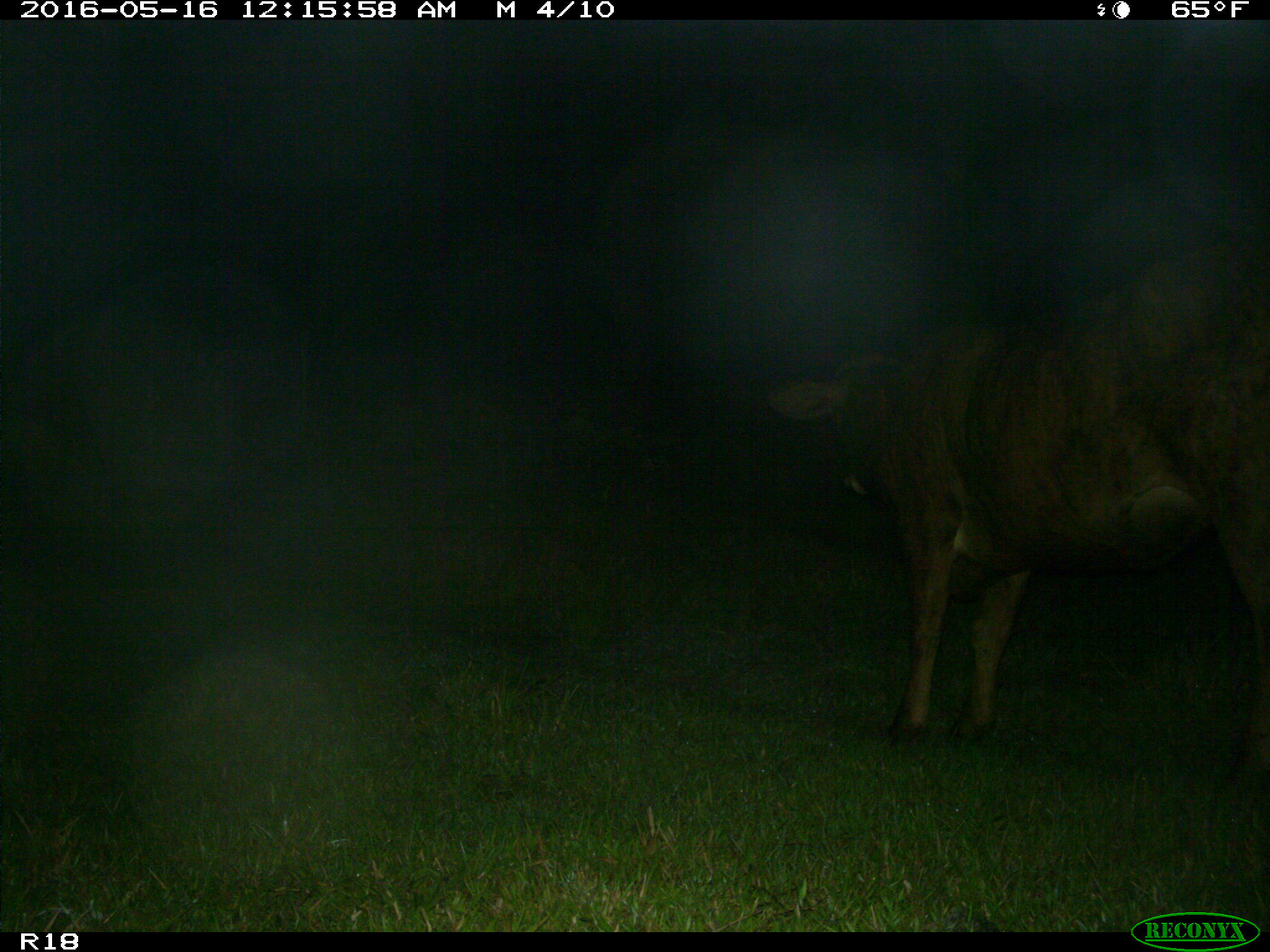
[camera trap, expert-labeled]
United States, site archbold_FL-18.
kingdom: Animalia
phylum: Chordata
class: Mammalia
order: Artiodactyla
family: Bovidae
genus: Bos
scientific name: Bos taurus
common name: domestic cow